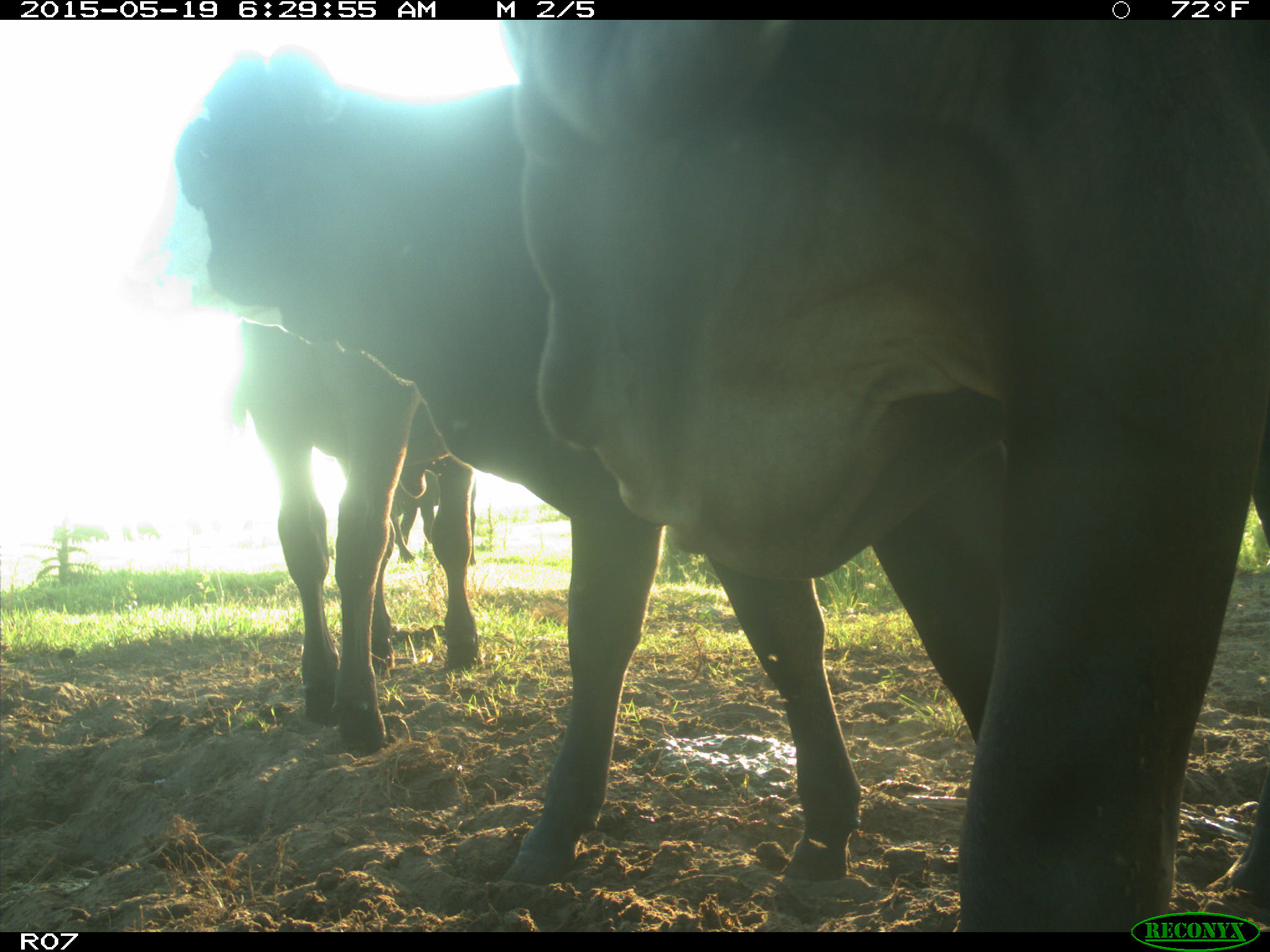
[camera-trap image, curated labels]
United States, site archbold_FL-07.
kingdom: Animalia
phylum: Chordata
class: Mammalia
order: Artiodactyla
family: Bovidae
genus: Bos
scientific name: Bos taurus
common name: domestic cow